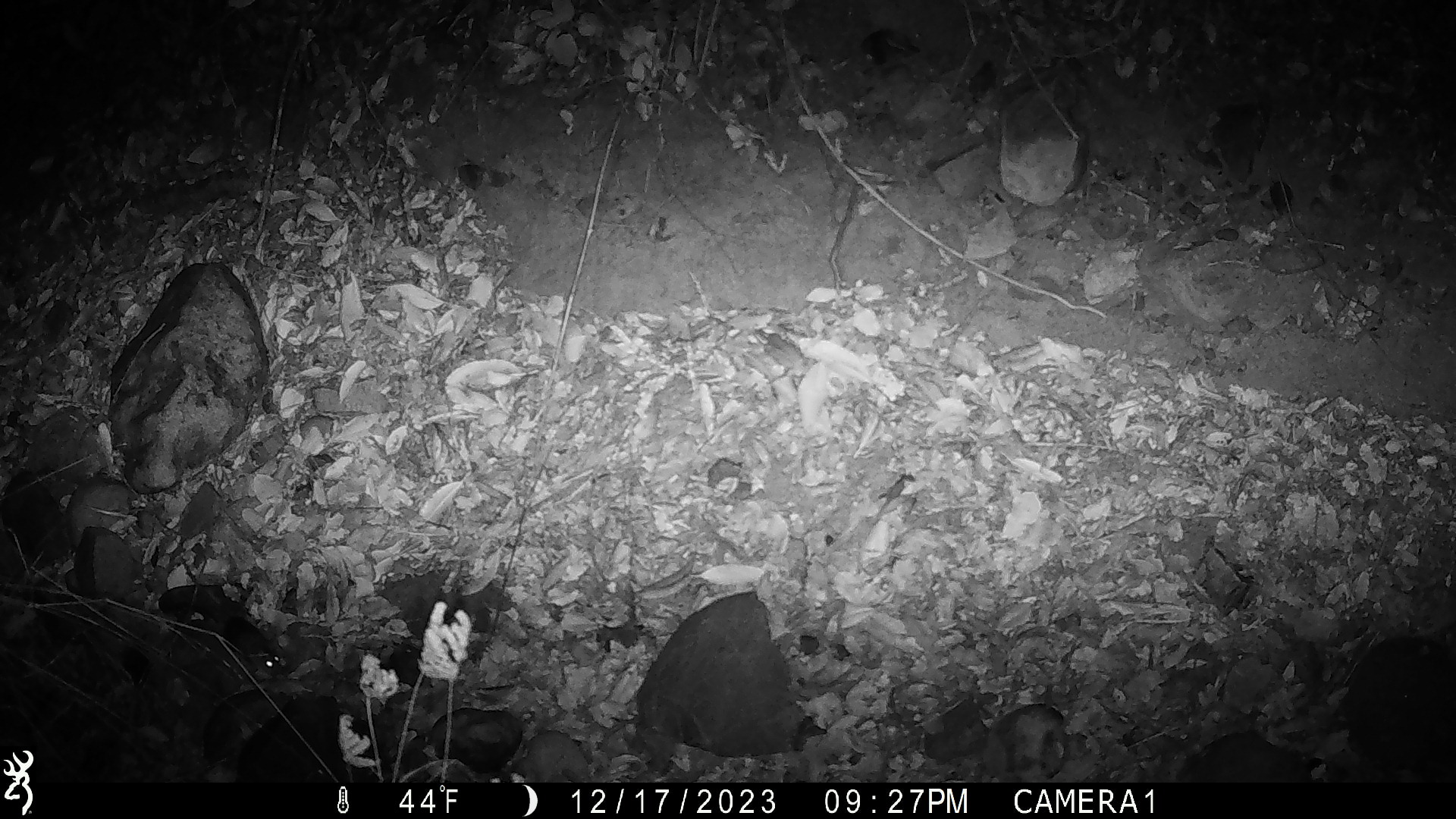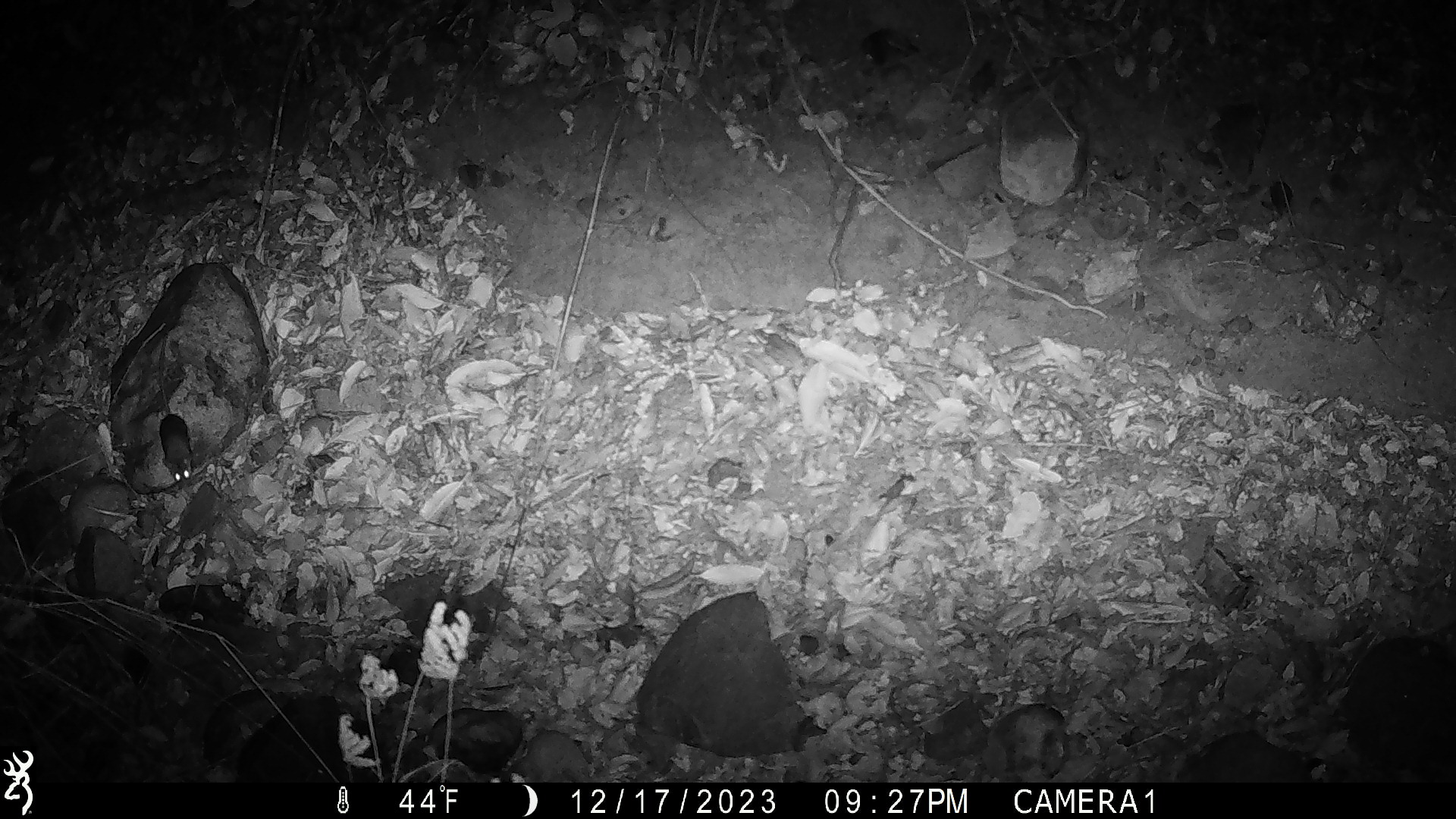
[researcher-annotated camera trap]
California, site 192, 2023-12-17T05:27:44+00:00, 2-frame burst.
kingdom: Animalia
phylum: Chordata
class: Mammalia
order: Rodentia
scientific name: Rodentia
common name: mouse or rat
Mouse or rat (Rodentia).